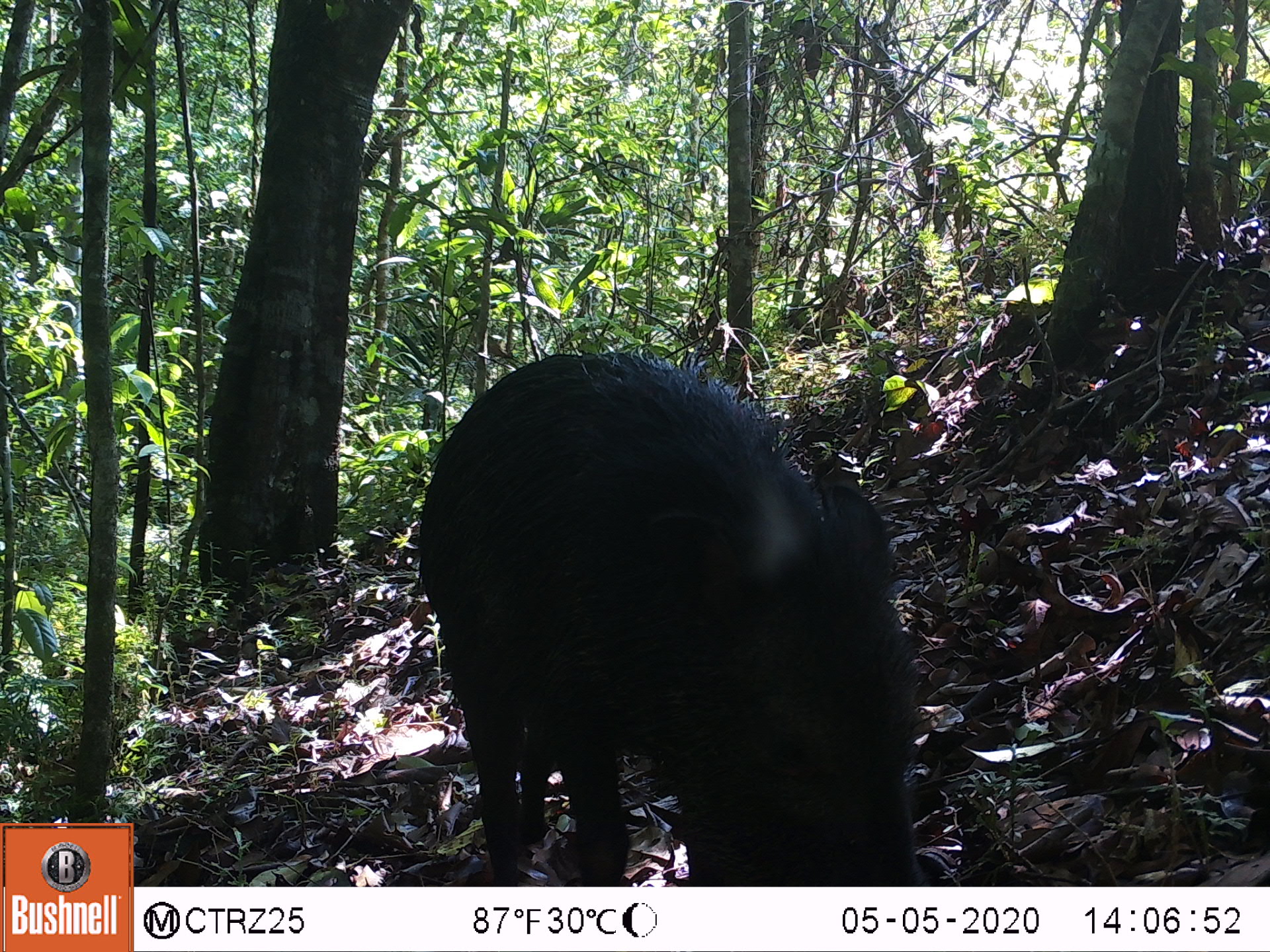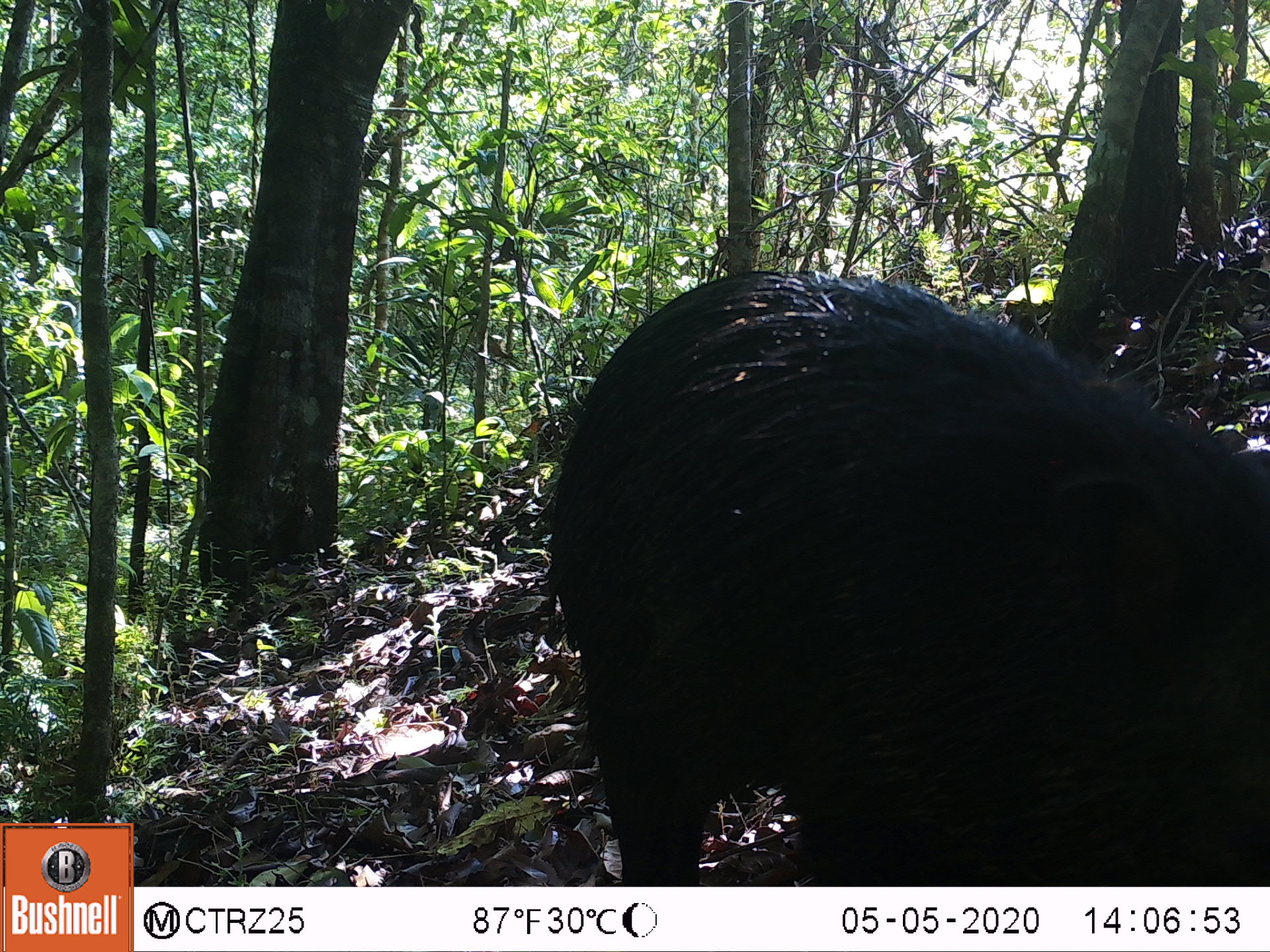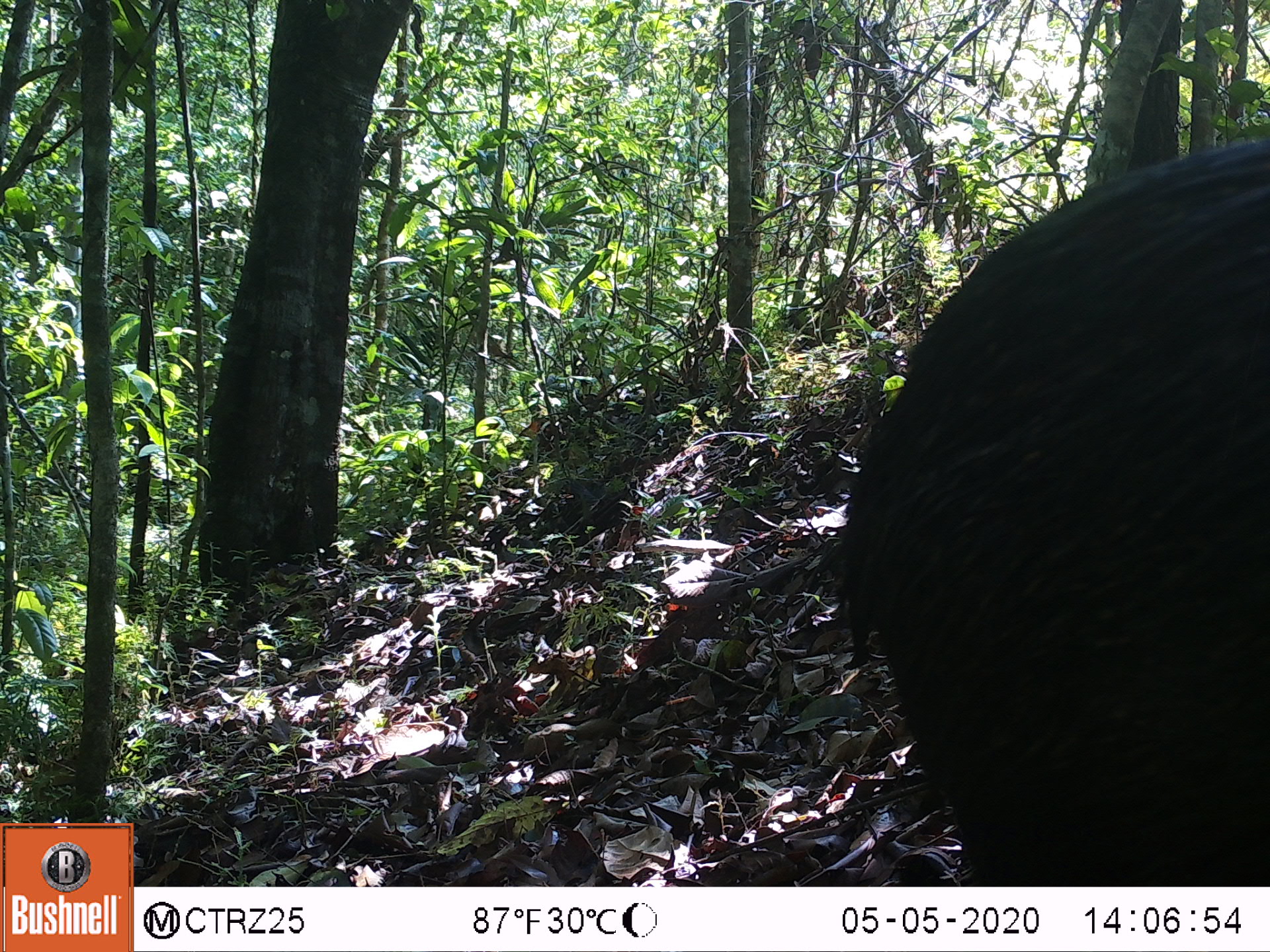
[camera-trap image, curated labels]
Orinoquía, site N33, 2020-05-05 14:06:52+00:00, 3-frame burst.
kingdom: Animalia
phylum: Chordata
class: Mammalia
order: Artiodactyla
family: Tayassuidae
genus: Pecari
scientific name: Pecari tajacu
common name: collared peccary